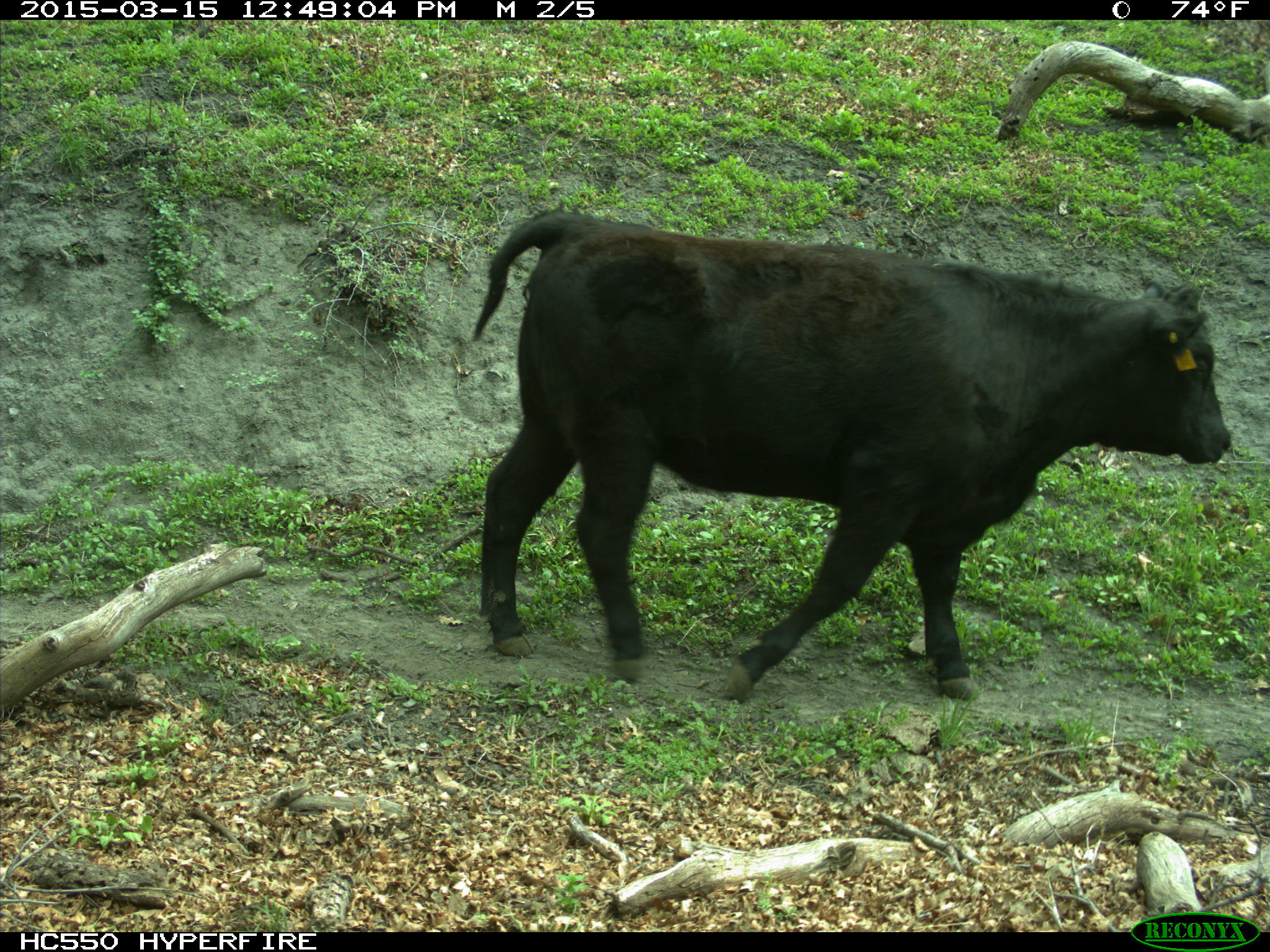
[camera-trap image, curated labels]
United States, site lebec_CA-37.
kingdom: Animalia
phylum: Chordata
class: Mammalia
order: Artiodactyla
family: Bovidae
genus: Bos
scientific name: Bos taurus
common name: domestic cow